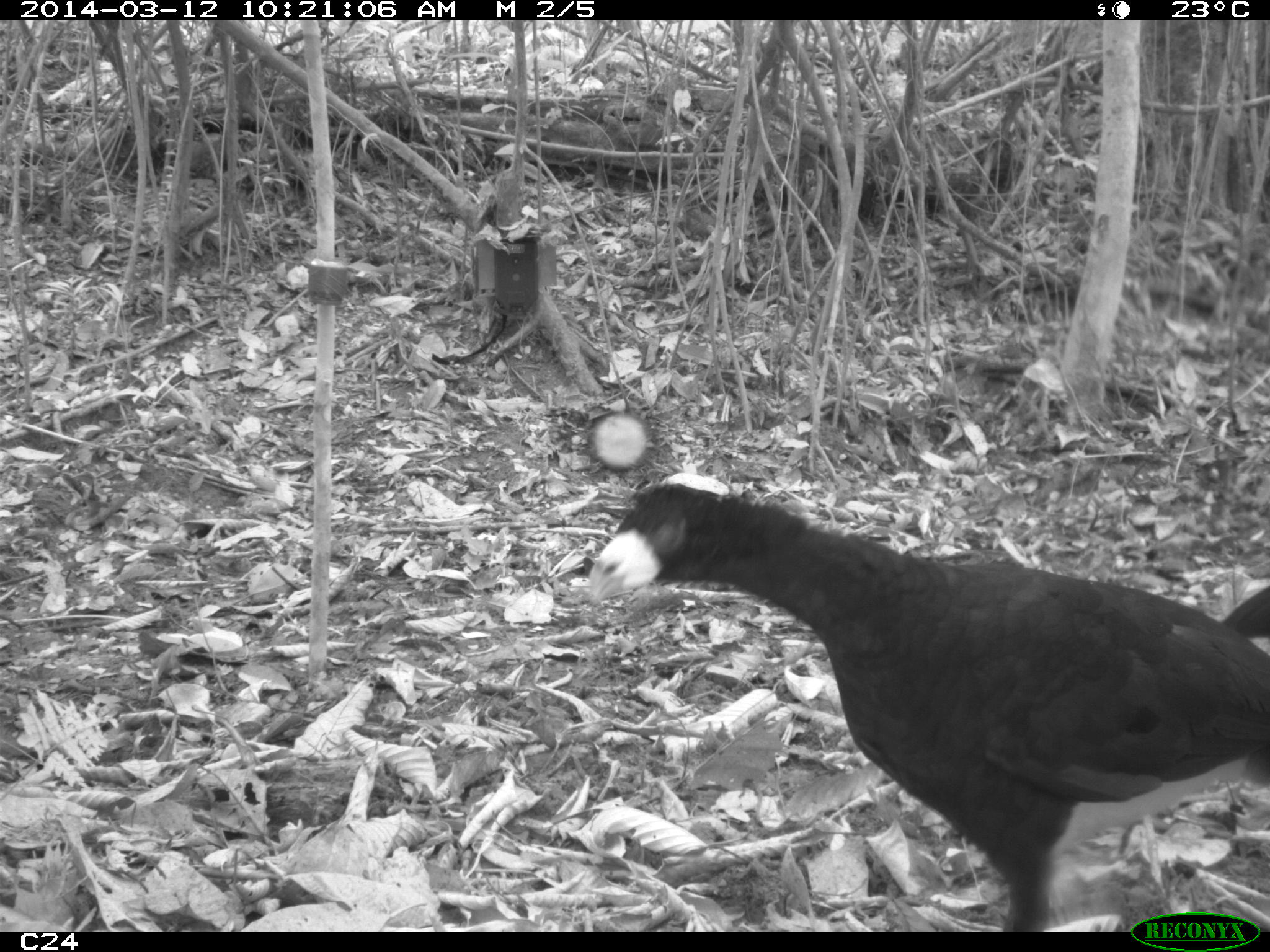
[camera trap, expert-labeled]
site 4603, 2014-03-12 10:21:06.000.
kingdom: Animalia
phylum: Chordata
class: Aves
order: Galliformes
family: Cracidae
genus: Crax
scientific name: Crax alector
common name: black curassow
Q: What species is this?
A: Crax alector (black curassow).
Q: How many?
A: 2.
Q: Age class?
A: Adult.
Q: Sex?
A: Female.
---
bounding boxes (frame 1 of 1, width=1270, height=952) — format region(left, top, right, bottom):
crax alector: region(585, 471, 1268, 929)